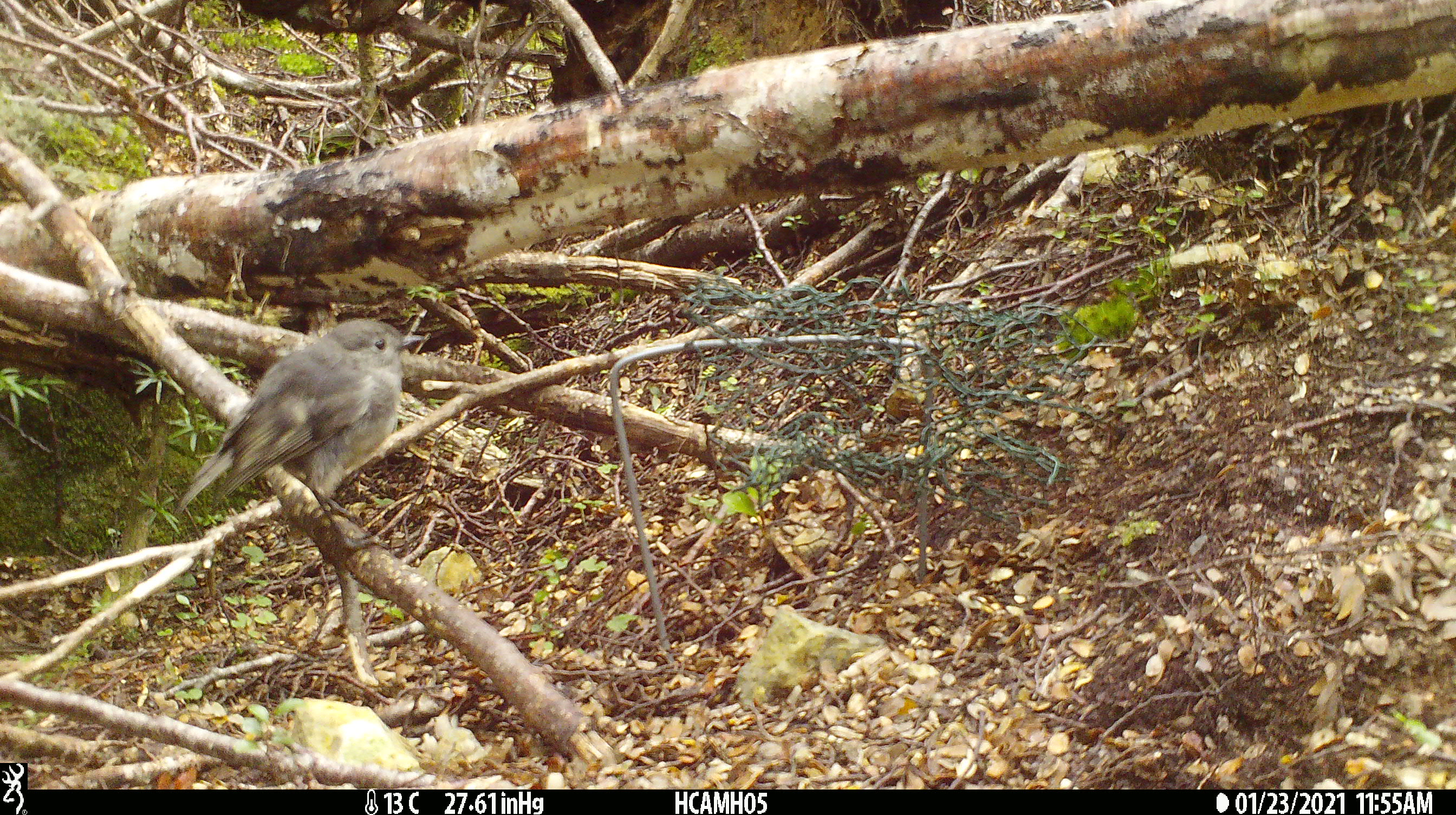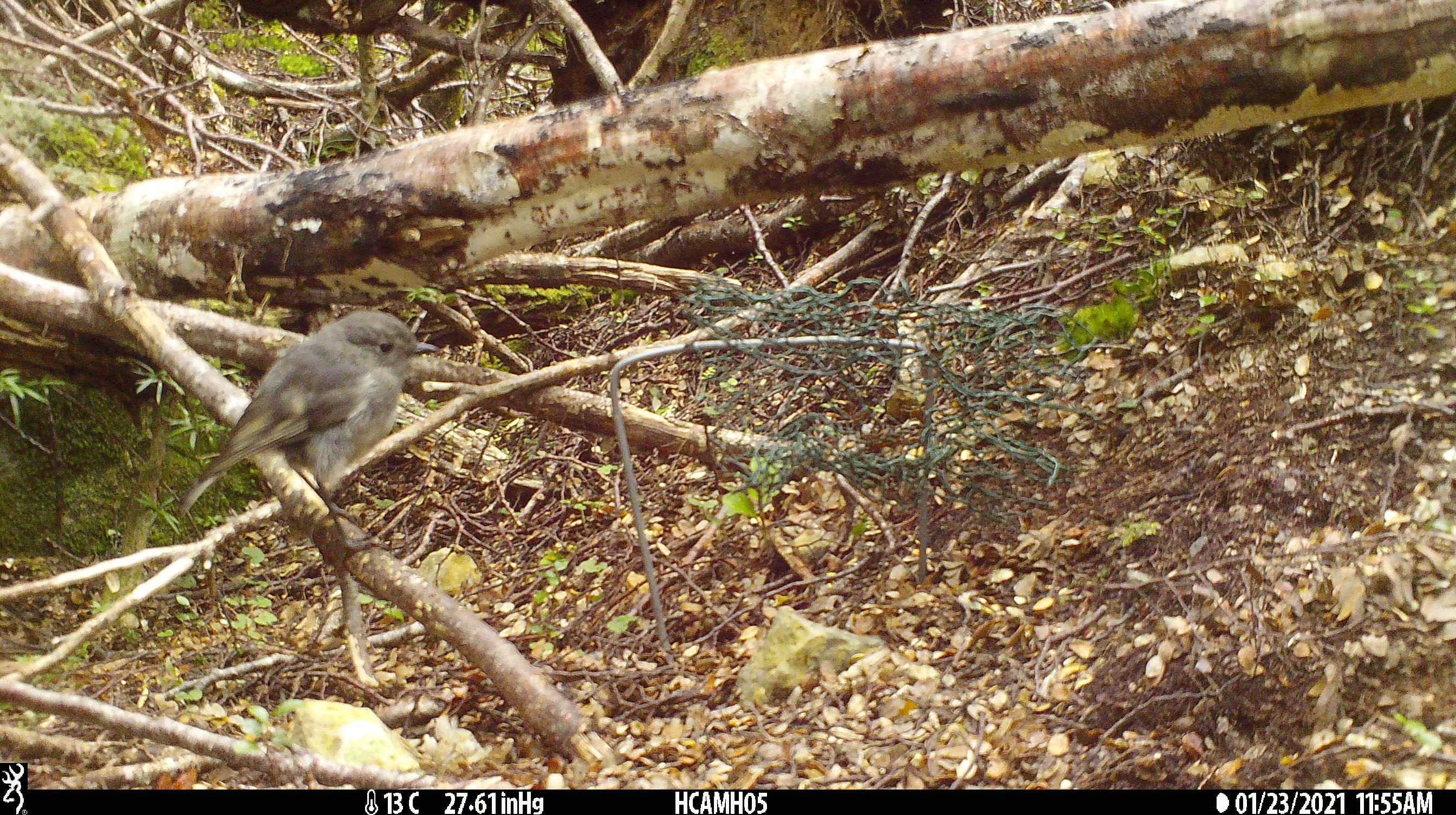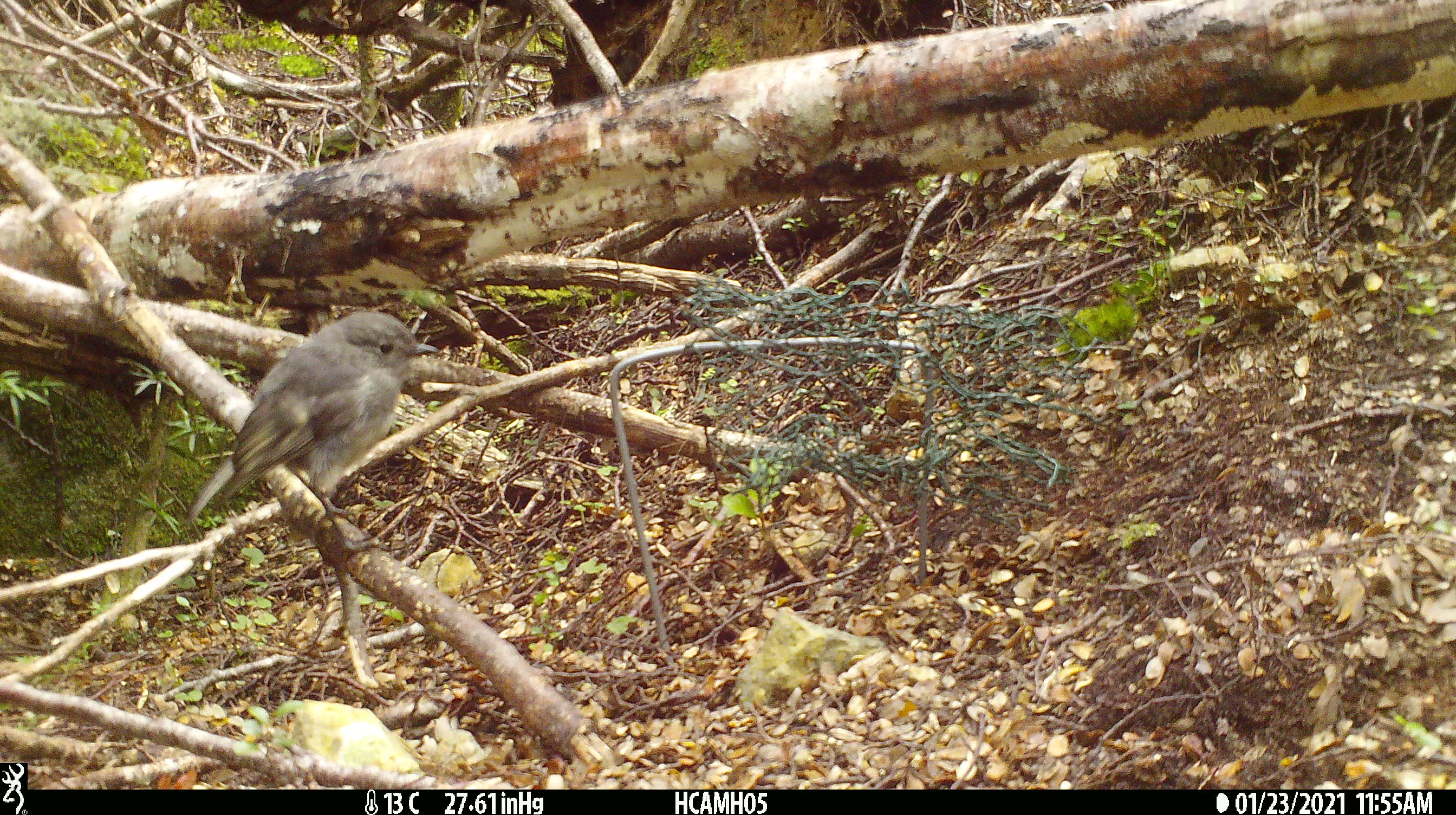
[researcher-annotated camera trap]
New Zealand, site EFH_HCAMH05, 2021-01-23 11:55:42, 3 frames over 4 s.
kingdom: Animalia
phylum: Chordata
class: Aves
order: Passeriformes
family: Petroicidae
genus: Petroica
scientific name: Petroica australis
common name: new zealand robin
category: robin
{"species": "robin (new zealand robin) (Petroica australis)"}